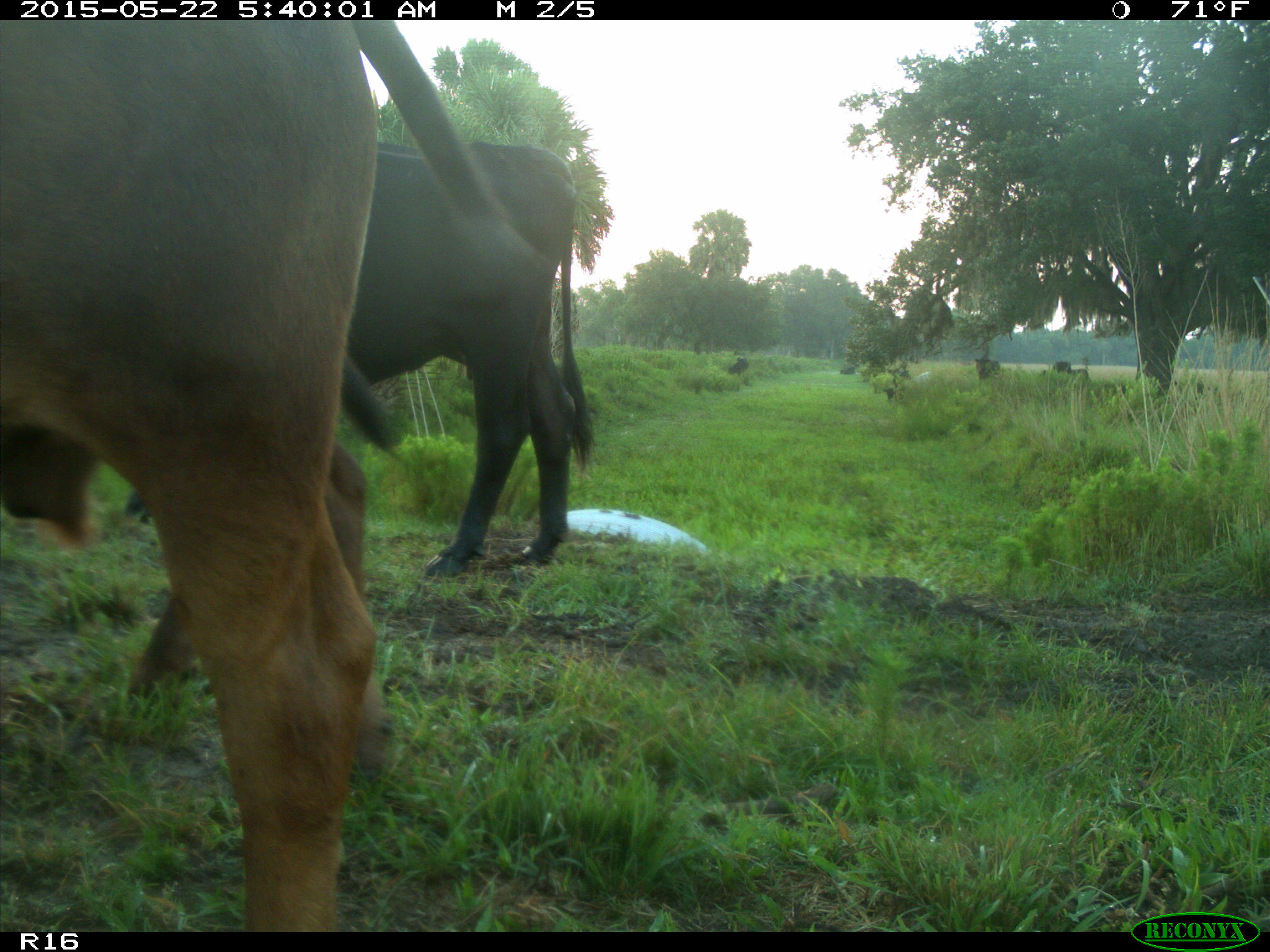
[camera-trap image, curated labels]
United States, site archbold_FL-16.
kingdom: Animalia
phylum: Chordata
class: Mammalia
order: Artiodactyla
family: Bovidae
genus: Bos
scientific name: Bos taurus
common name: domestic cow